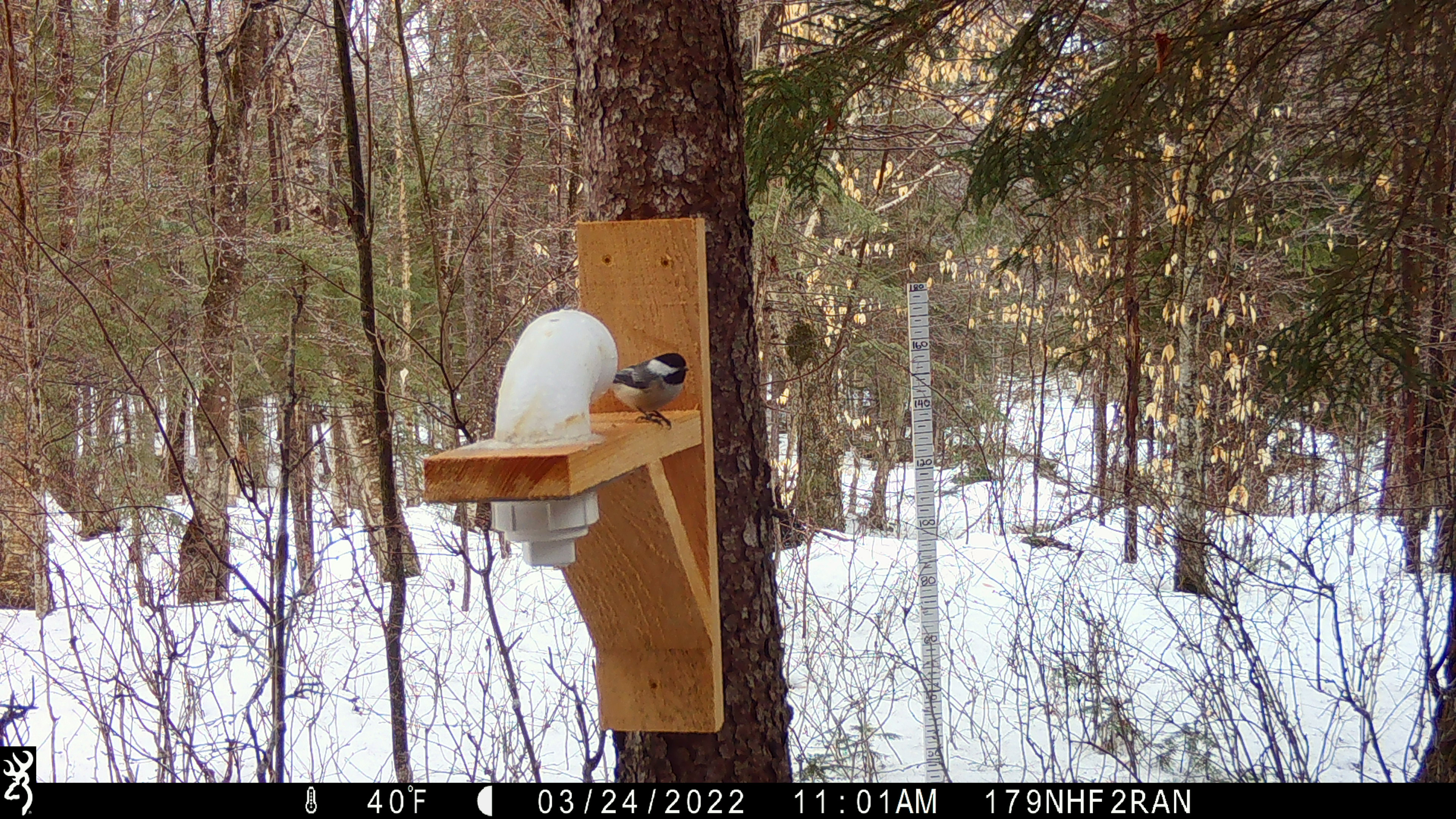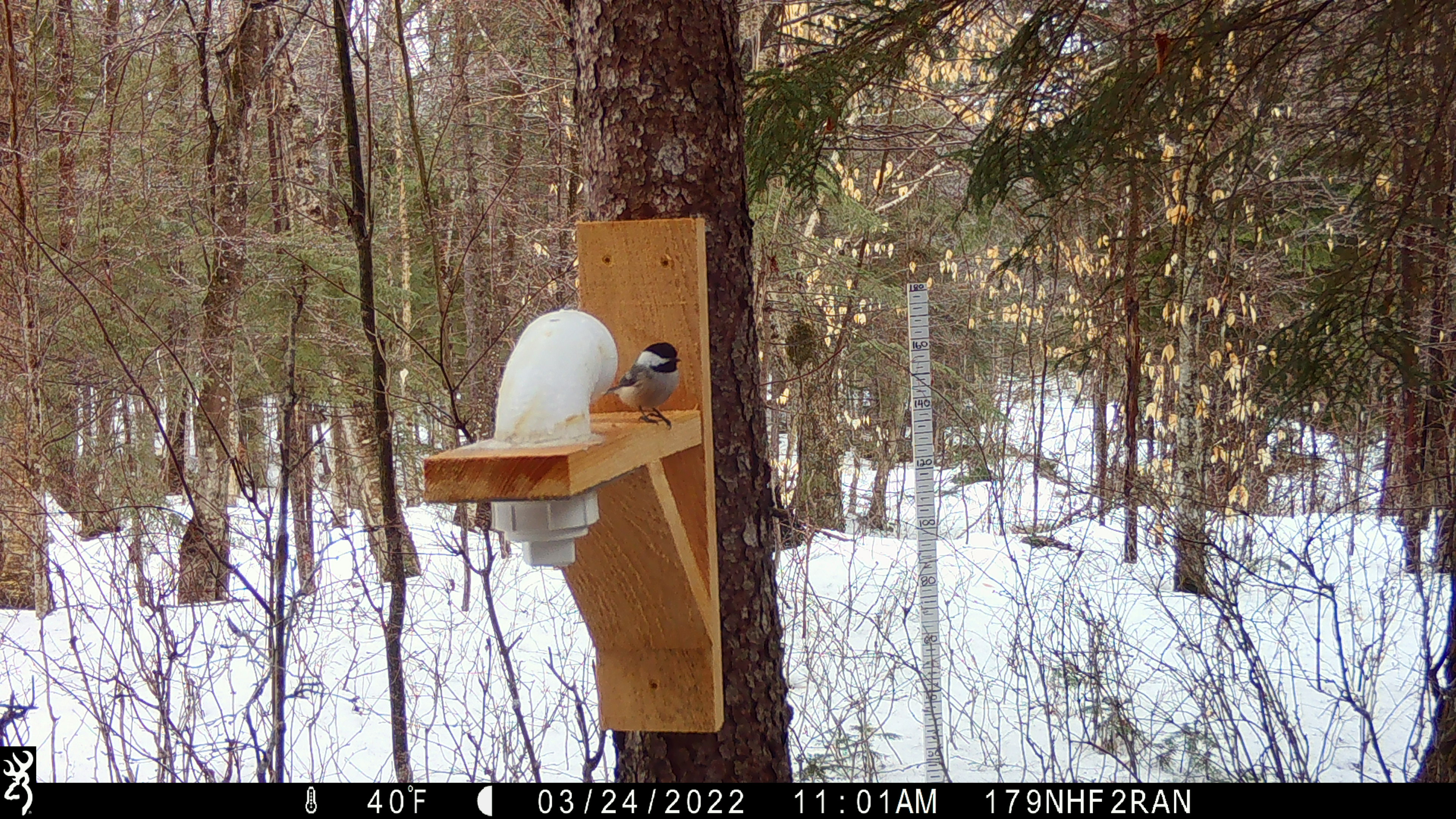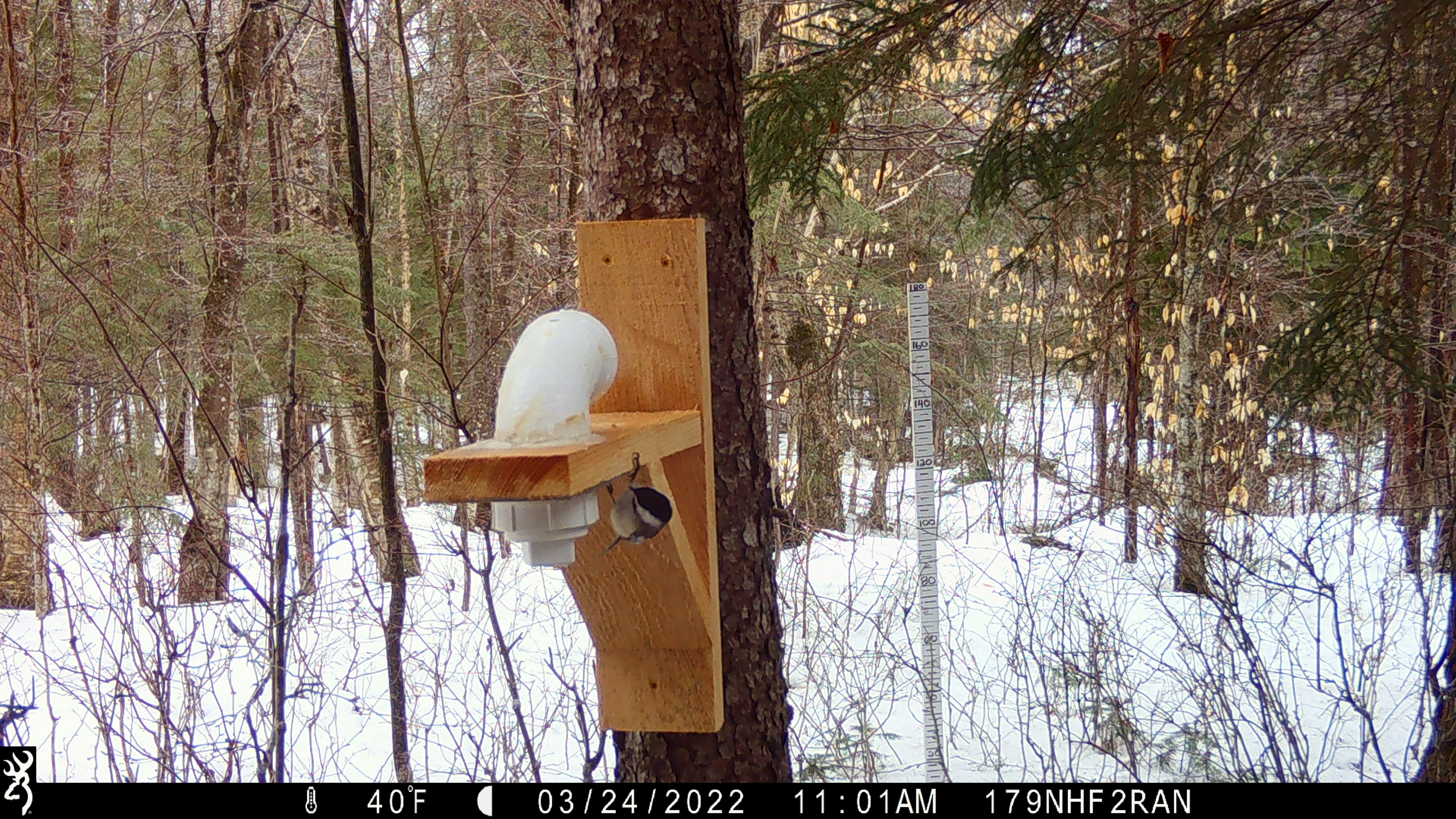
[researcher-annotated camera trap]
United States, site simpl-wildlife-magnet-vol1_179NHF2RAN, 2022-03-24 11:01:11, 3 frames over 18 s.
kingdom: Animalia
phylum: Chordata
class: Aves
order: Passeriformes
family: Paridae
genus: Poecile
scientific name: Poecile atricapillus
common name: black-capped chickadee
Black-capped chickadee (Poecile atricapillus).